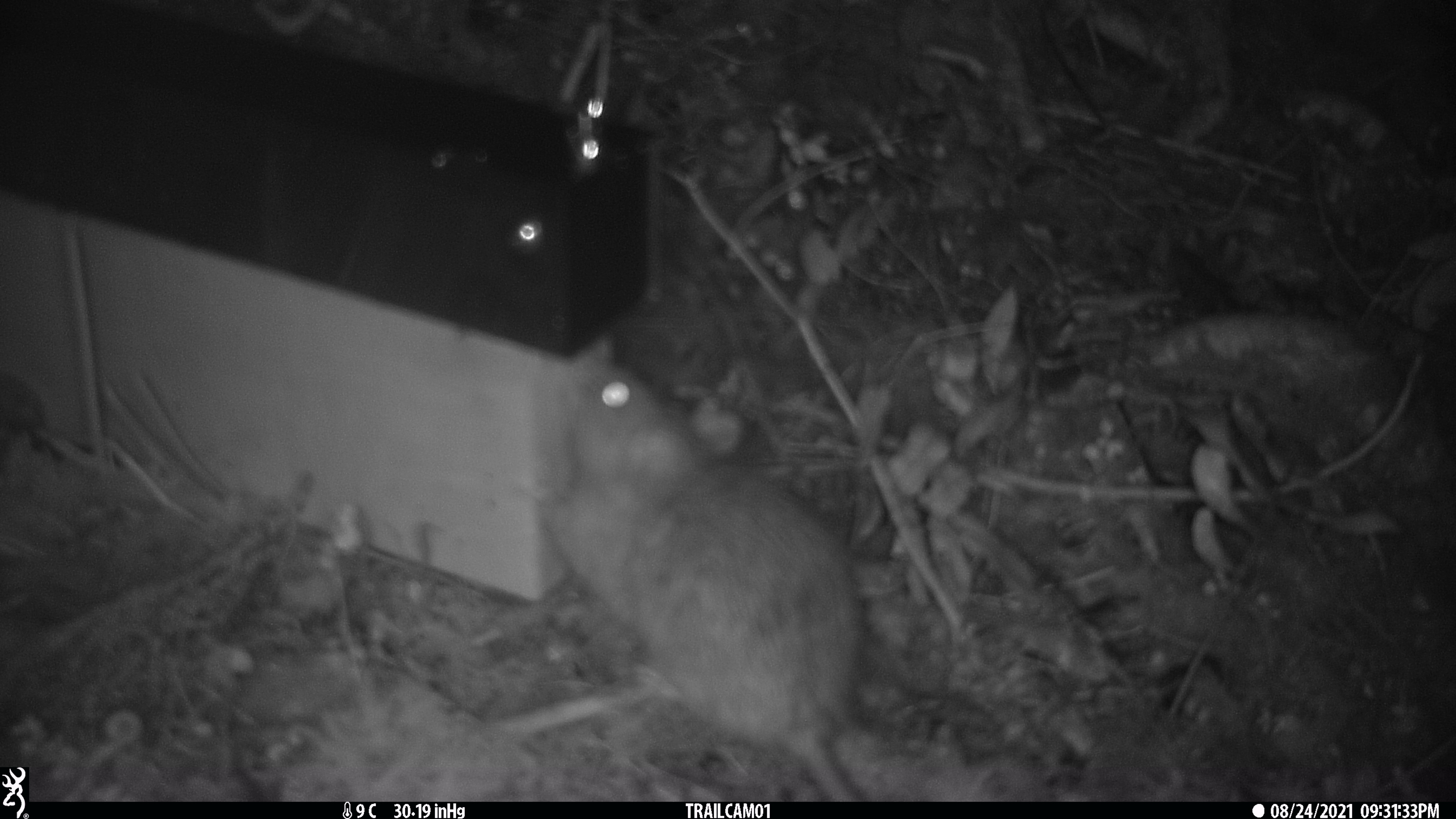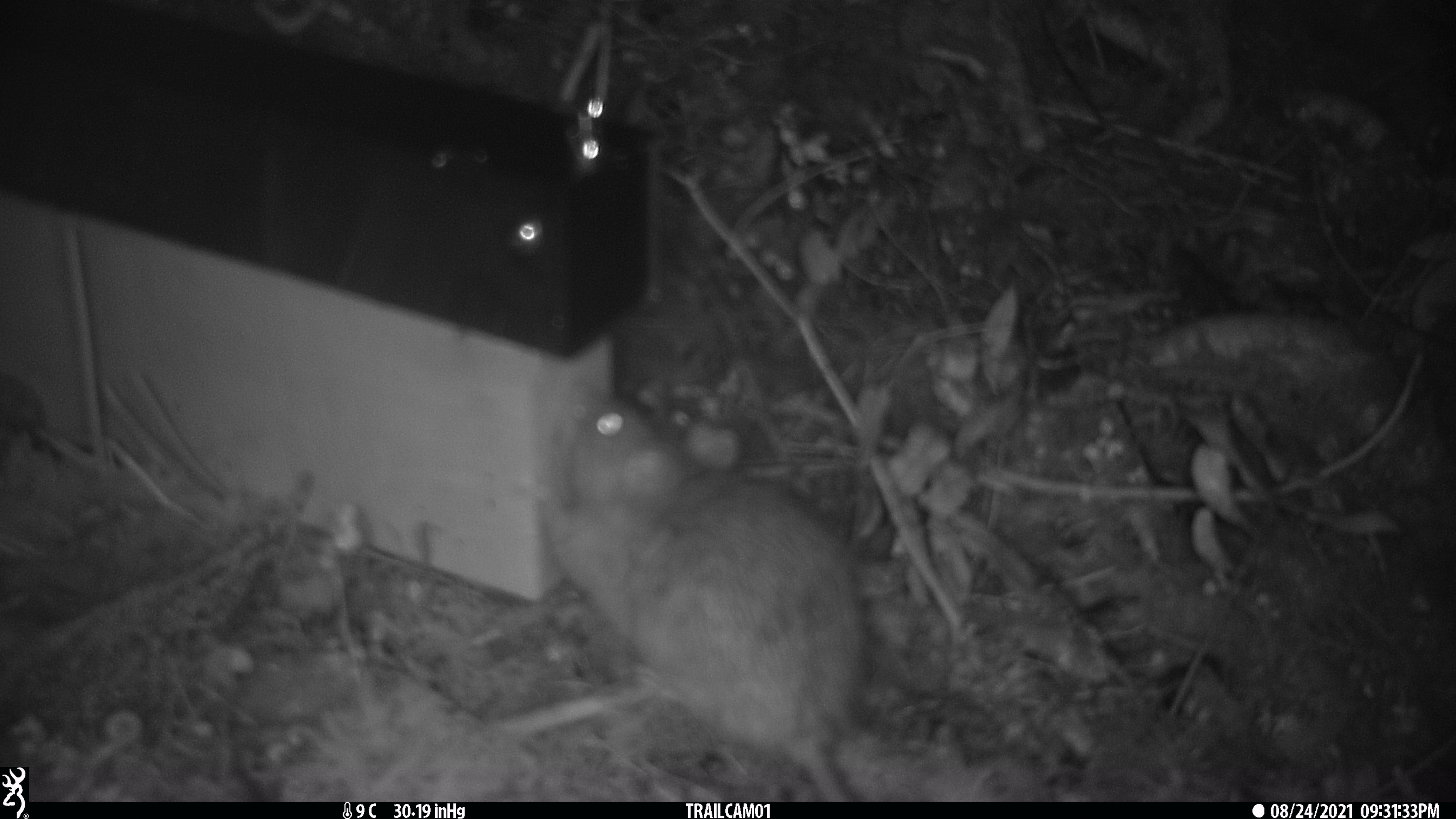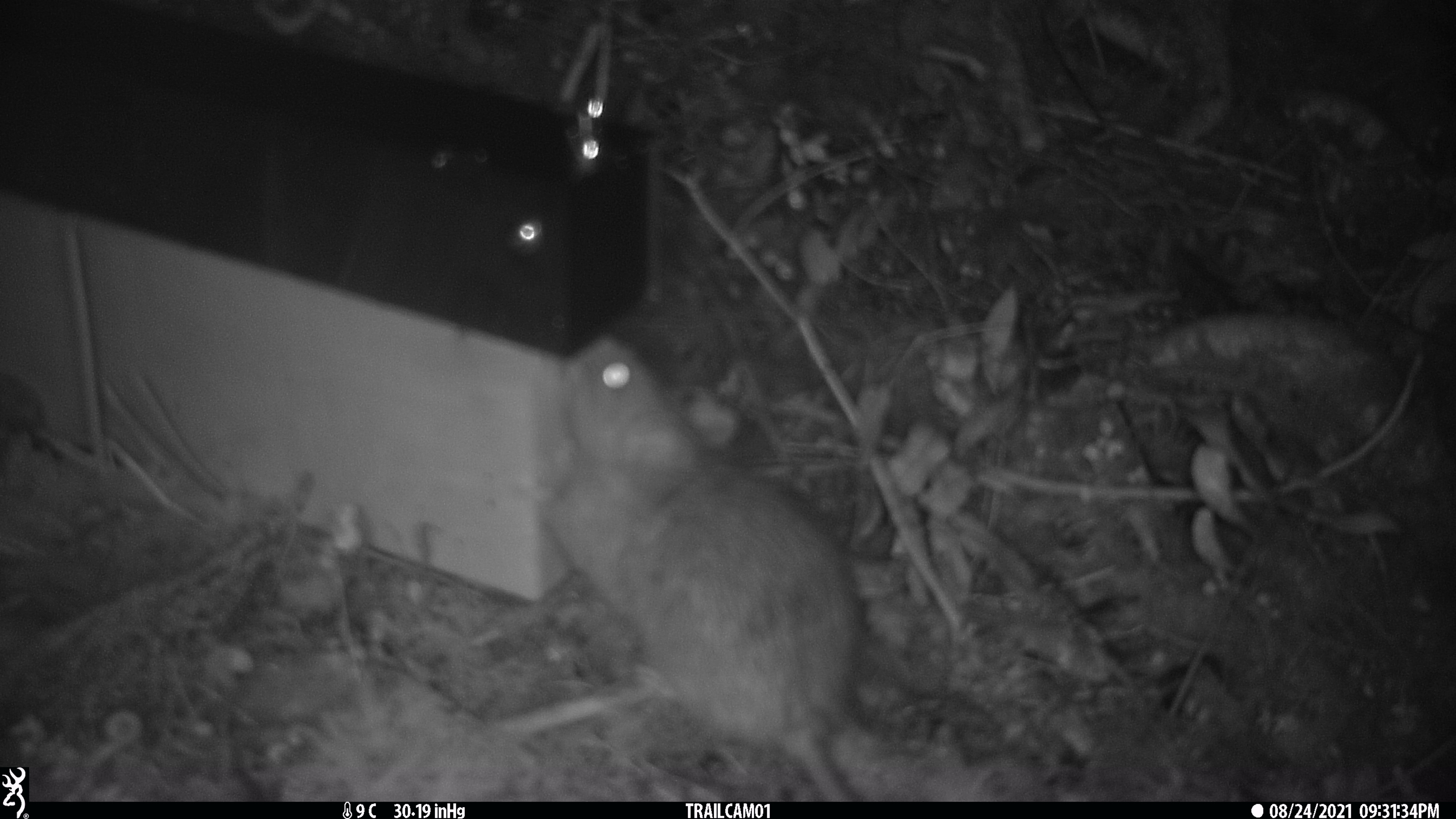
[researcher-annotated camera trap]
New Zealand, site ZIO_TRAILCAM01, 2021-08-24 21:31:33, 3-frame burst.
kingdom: Animalia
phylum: Chordata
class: Mammalia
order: Rodentia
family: Muridae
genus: Rattus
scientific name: Rattus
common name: rat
Rat (Rattus).